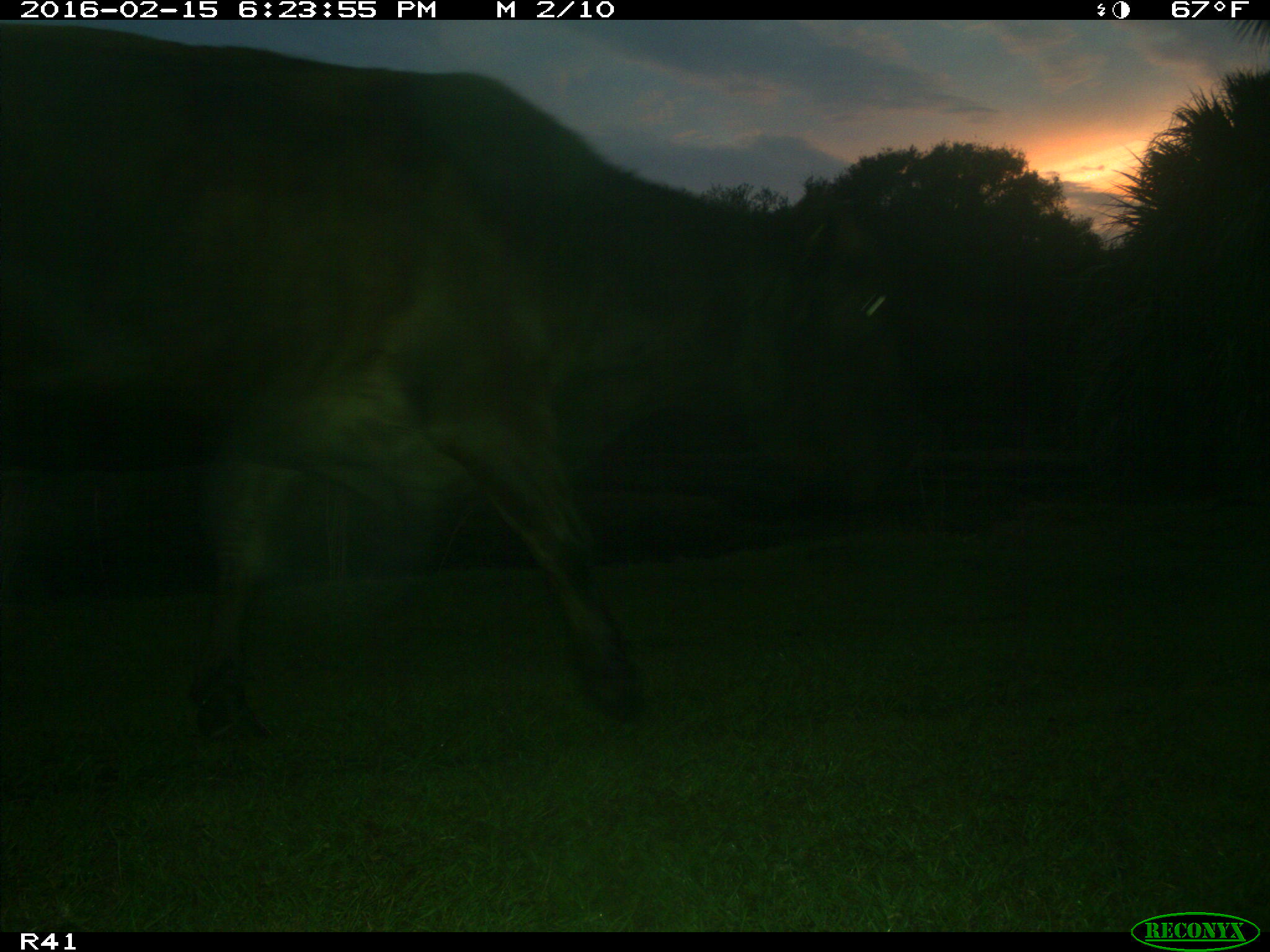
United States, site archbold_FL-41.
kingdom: Animalia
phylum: Chordata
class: Mammalia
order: Artiodactyla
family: Bovidae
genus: Bos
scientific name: Bos taurus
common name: domestic cow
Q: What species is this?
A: Bos taurus (domestic cow).